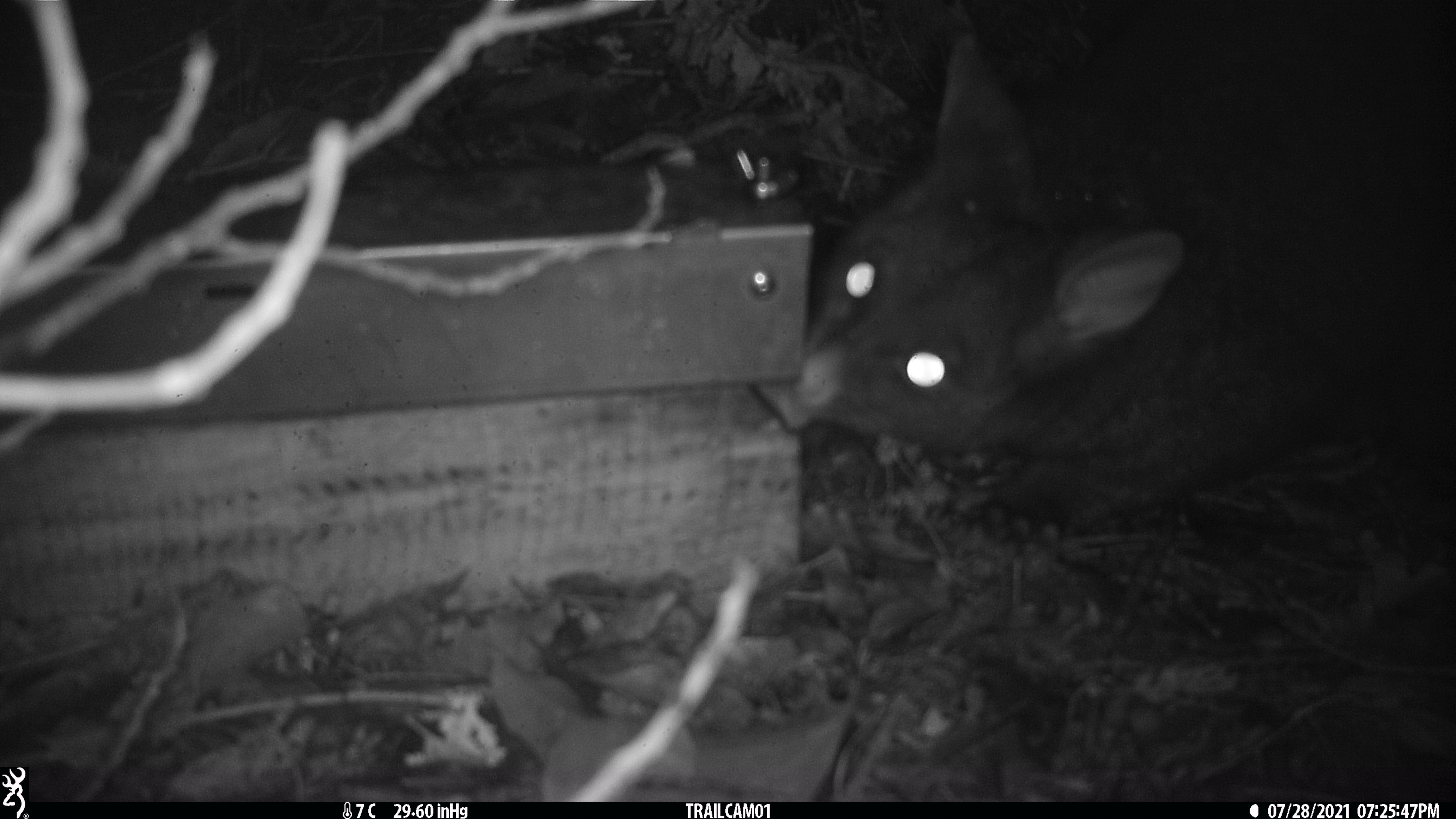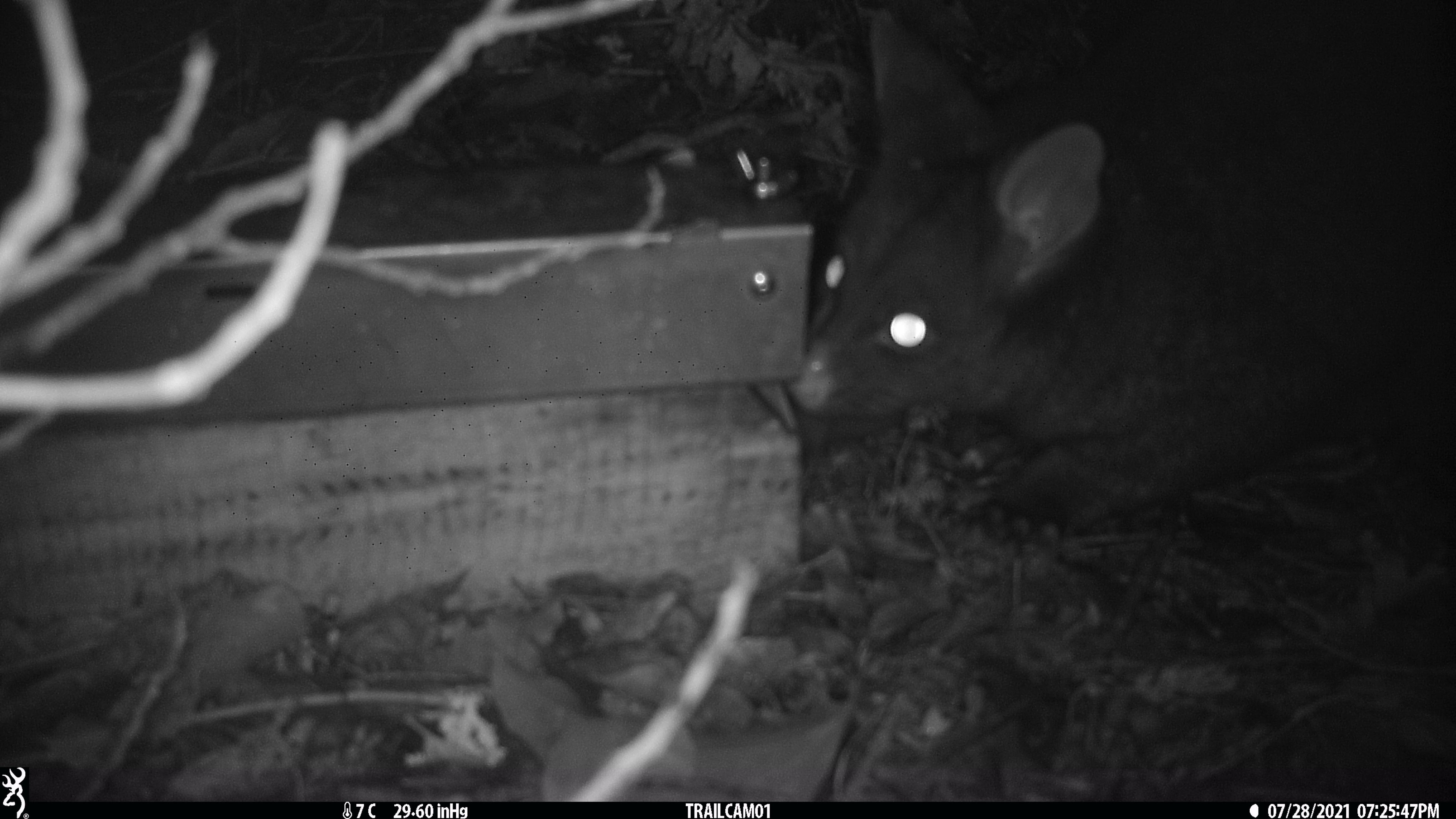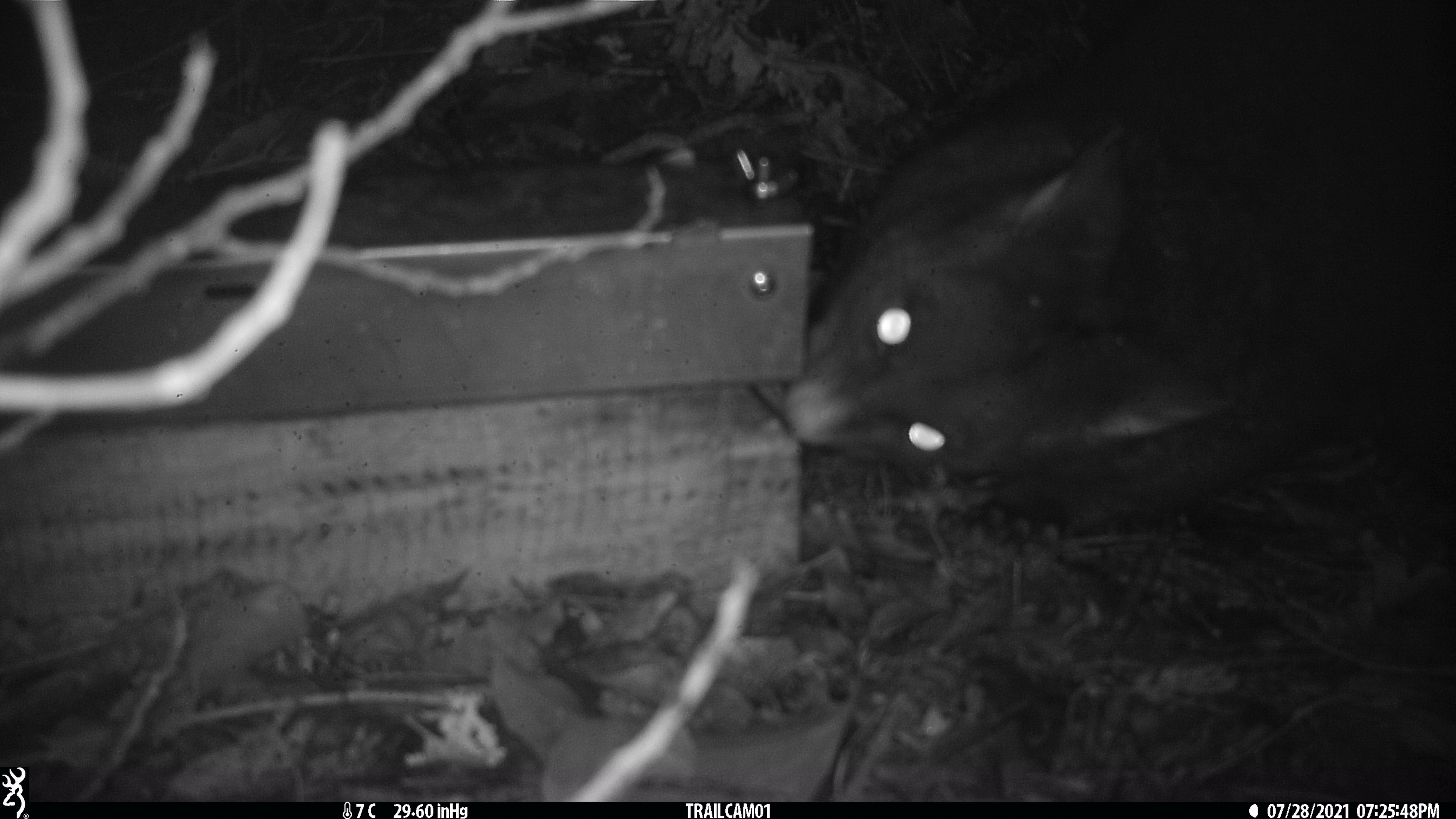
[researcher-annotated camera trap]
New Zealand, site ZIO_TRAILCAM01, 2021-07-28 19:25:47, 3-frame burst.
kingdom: Animalia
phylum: Chordata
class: Mammalia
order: Diprotodontia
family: Phalangeridae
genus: Trichosurus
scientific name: Trichosurus vulpecula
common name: common brushtail possum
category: possum